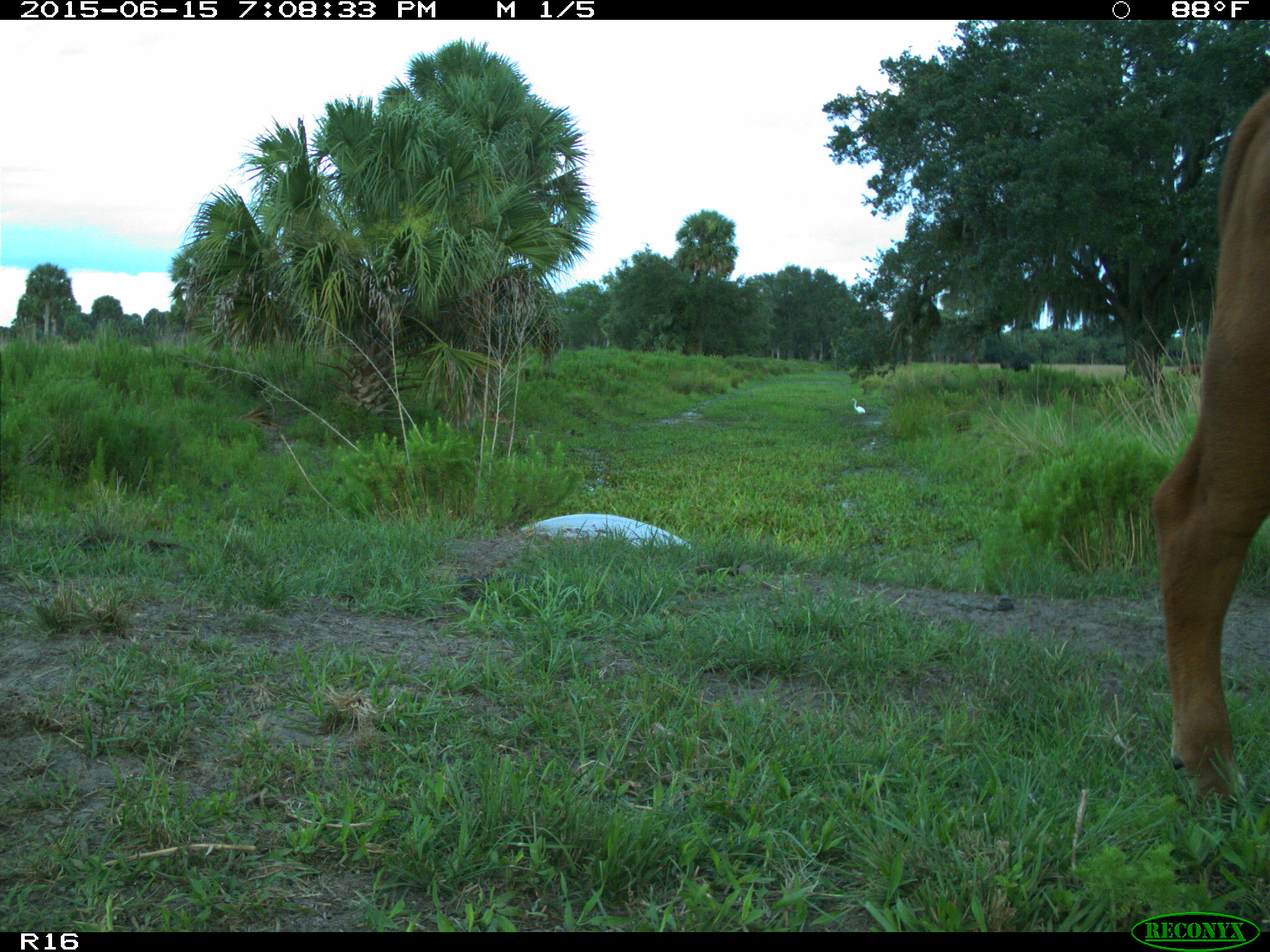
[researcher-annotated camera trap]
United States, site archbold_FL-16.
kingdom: Animalia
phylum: Chordata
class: Mammalia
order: Artiodactyla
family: Bovidae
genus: Bos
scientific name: Bos taurus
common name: domestic cow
Bos taurus (domestic cow).